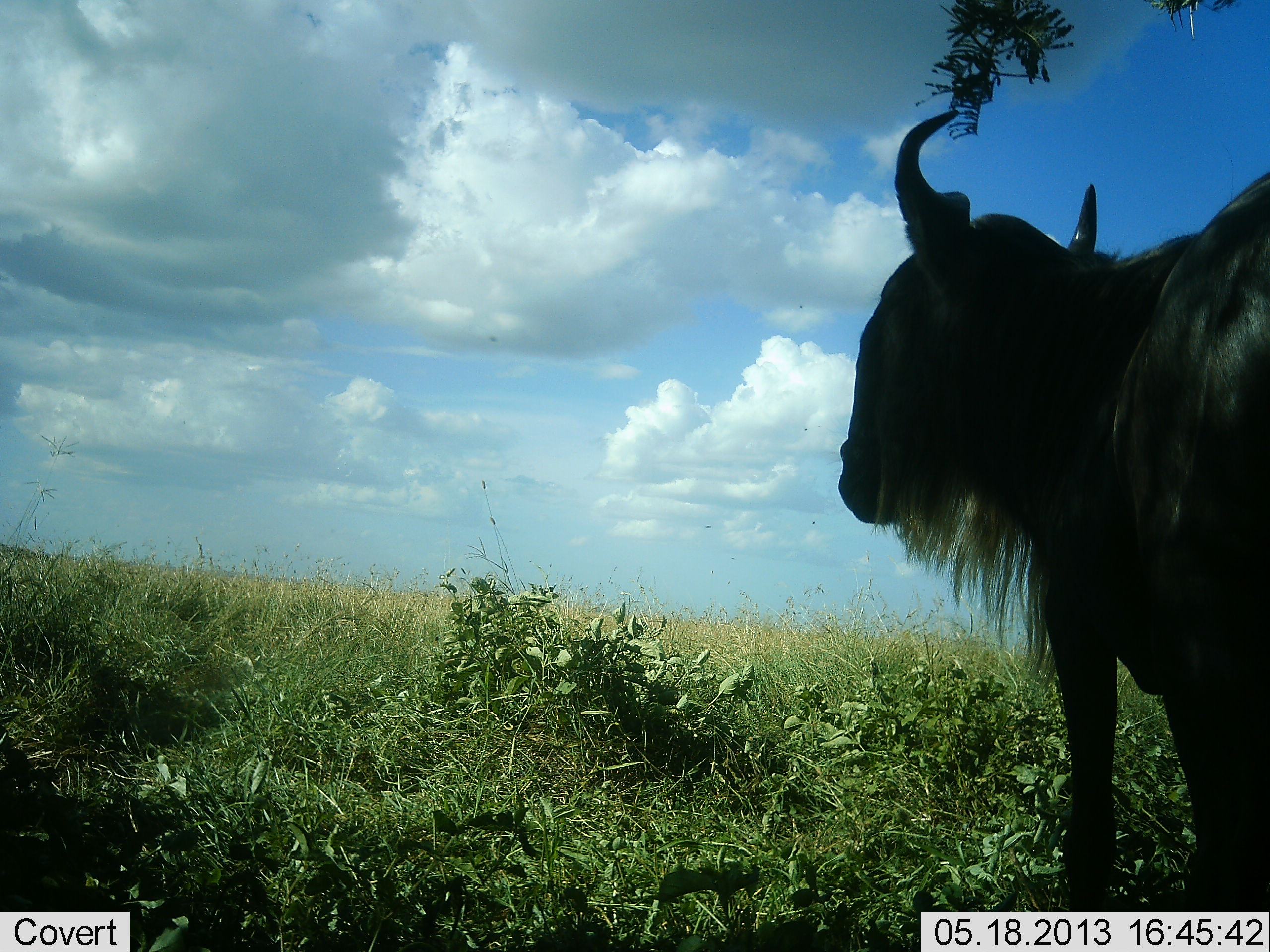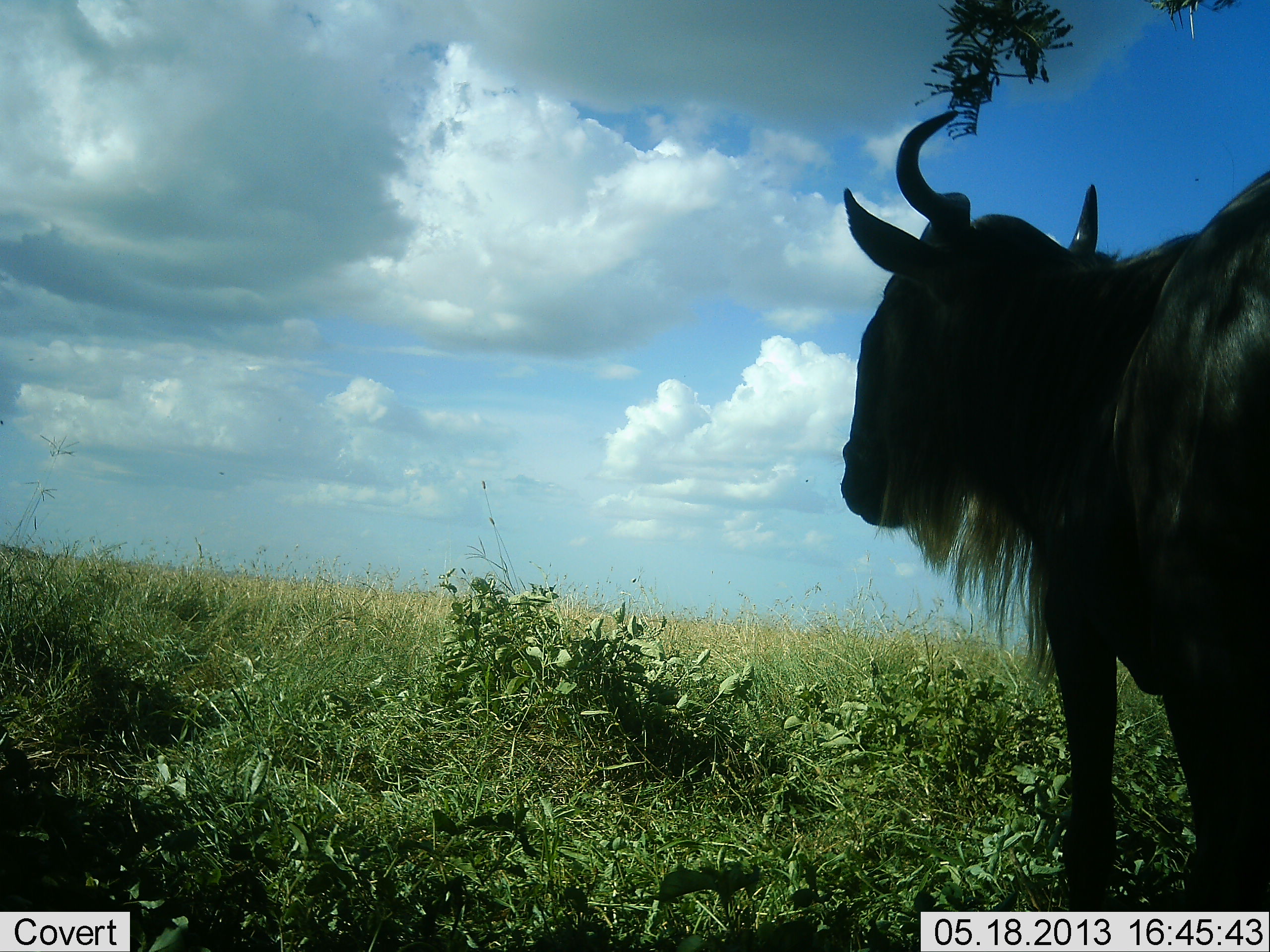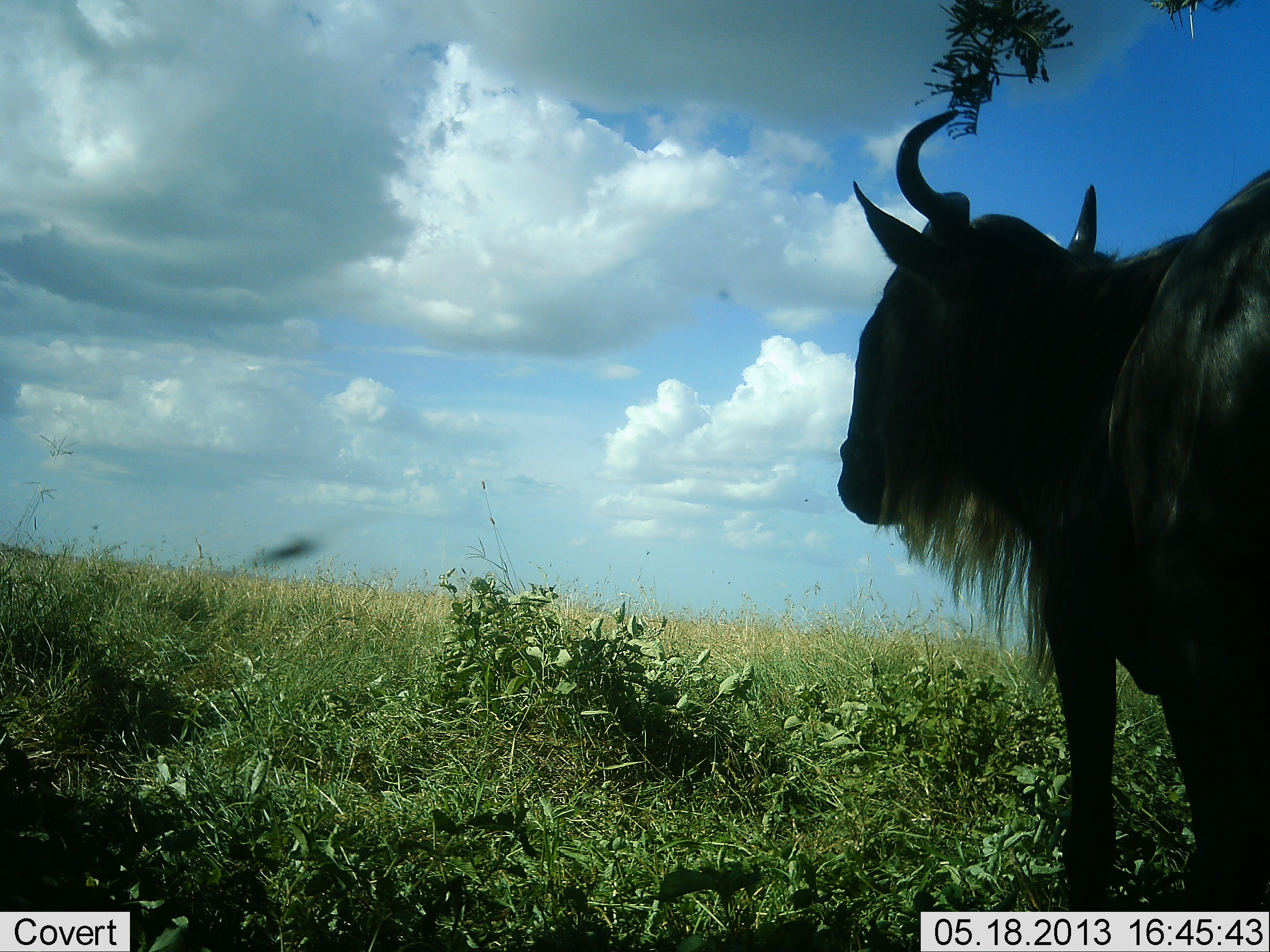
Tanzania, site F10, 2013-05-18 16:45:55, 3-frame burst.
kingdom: Animalia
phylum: Chordata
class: Mammalia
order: Artiodactyla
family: Bovidae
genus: Connochaetes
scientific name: Connochaetes taurinus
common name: blue wildebeest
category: wildebeest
Wildebeest (blue wildebeest) (Connochaetes taurinus), count 1. Behavior (volunteer vote fractions): standing 95%, resting 5%, moving 0%, interacting 0%. Young present (vote fraction): 0%. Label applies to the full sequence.